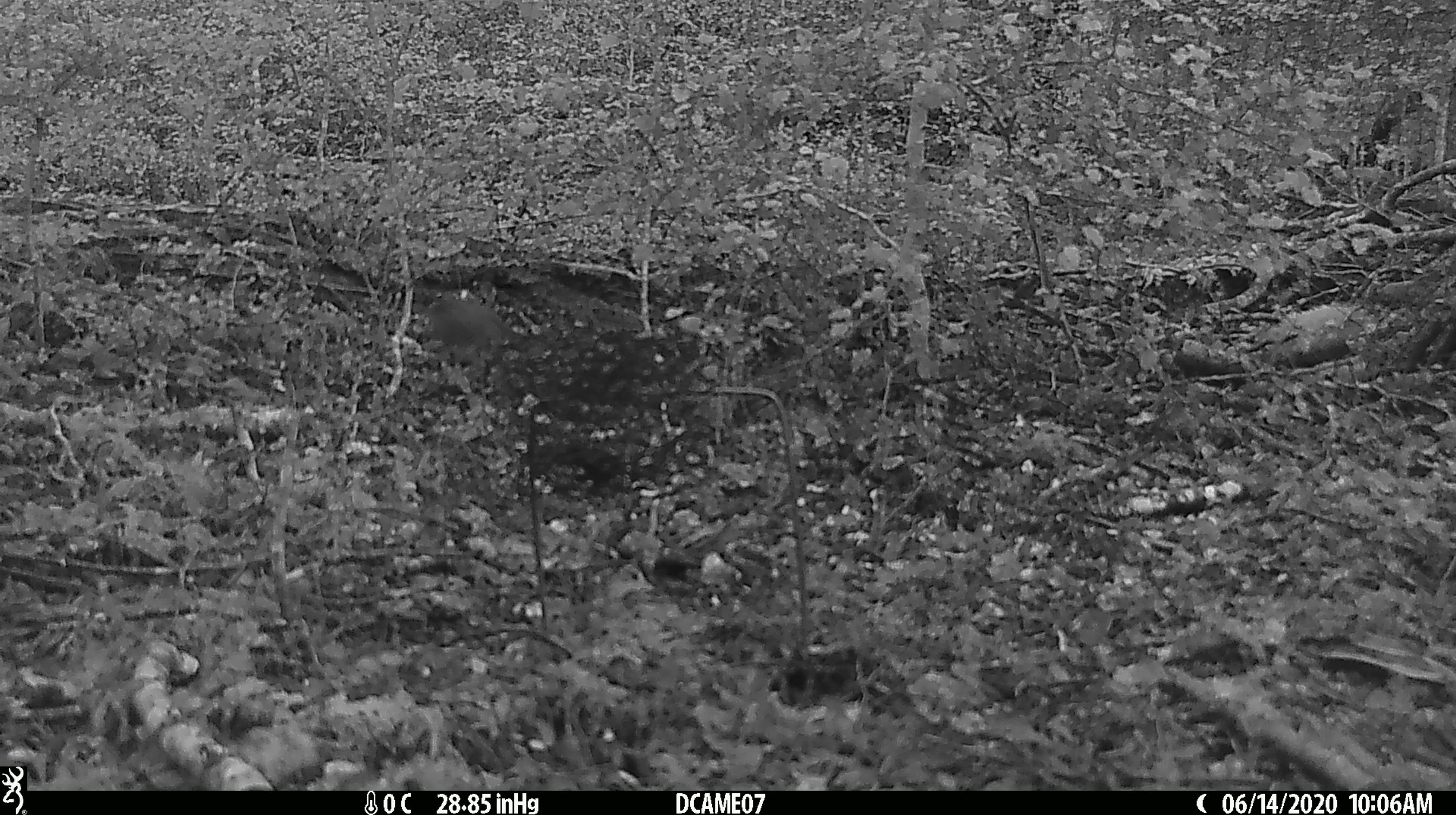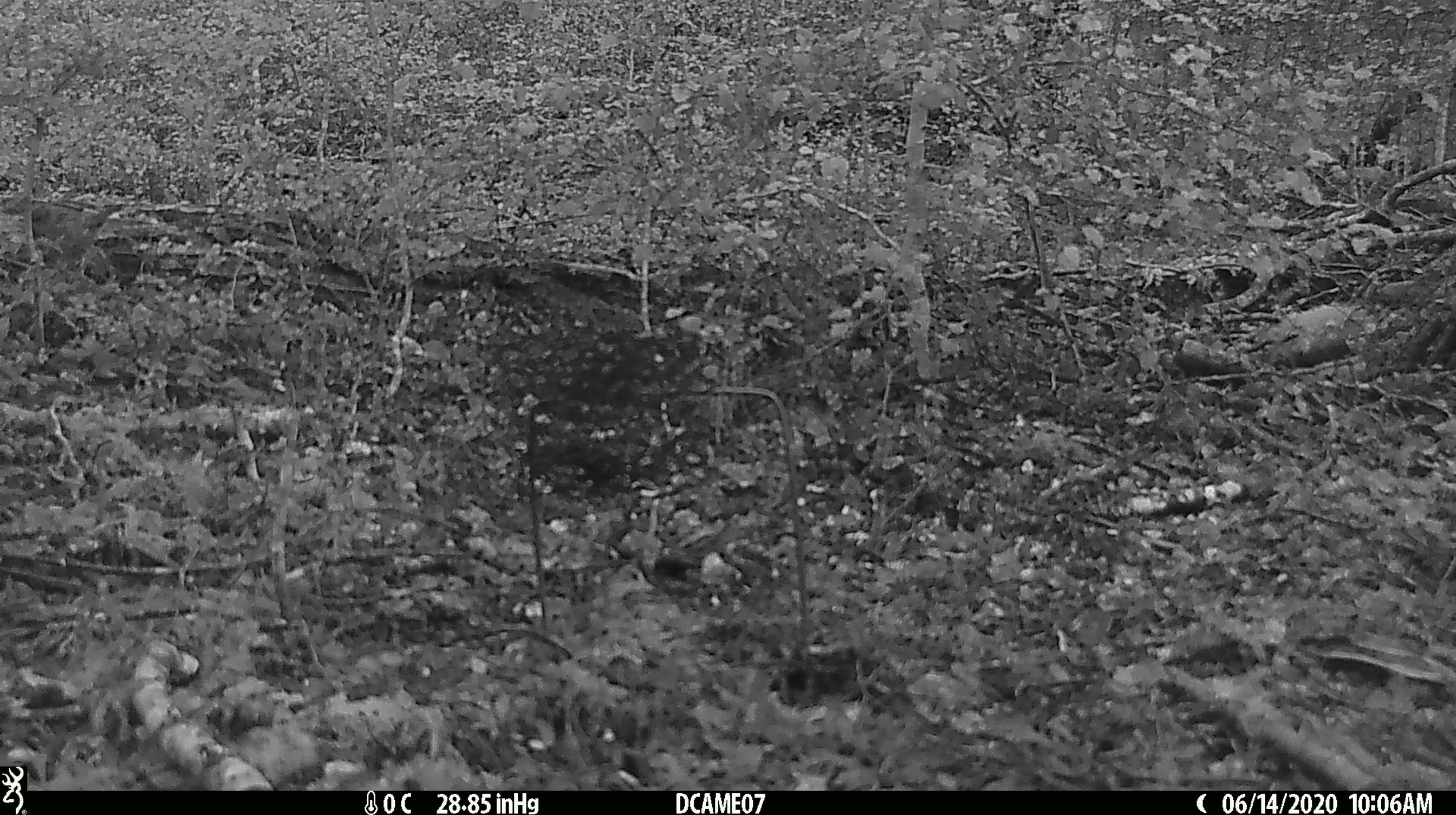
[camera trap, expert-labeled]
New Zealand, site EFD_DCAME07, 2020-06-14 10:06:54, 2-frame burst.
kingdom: Animalia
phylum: Chordata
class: Aves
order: Passeriformes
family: Prunellidae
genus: Prunella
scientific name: Prunella modularis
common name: dunnock